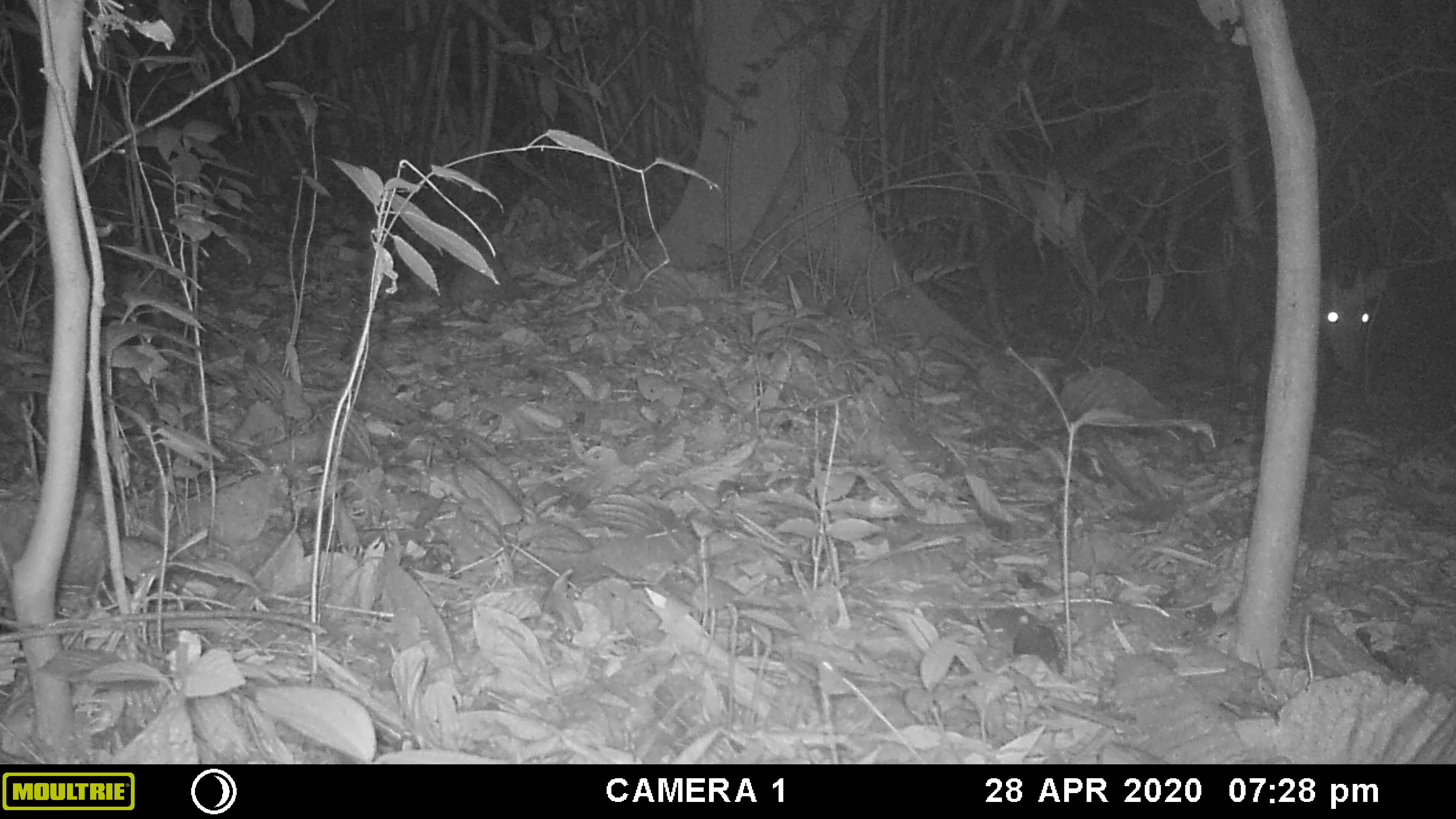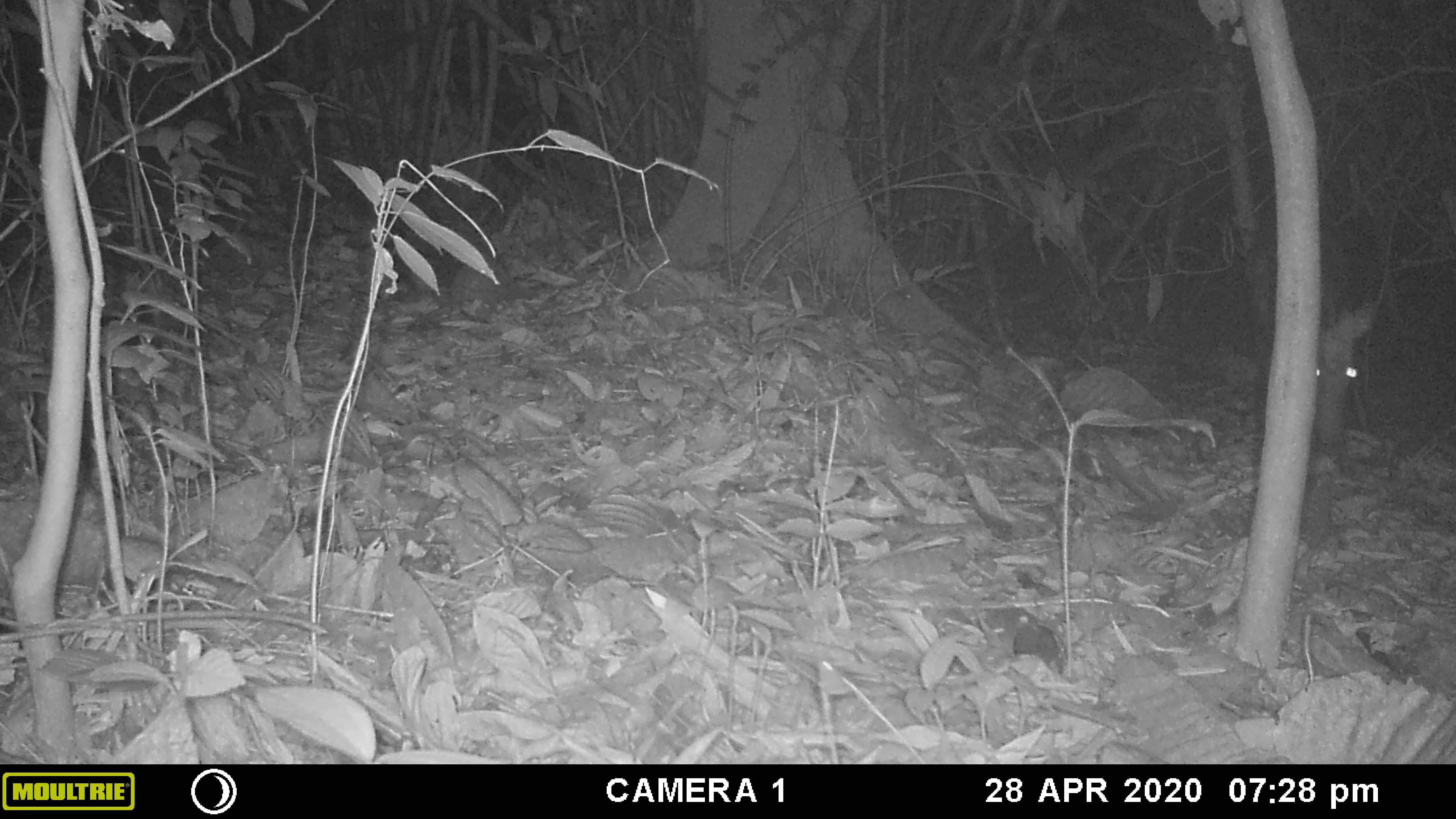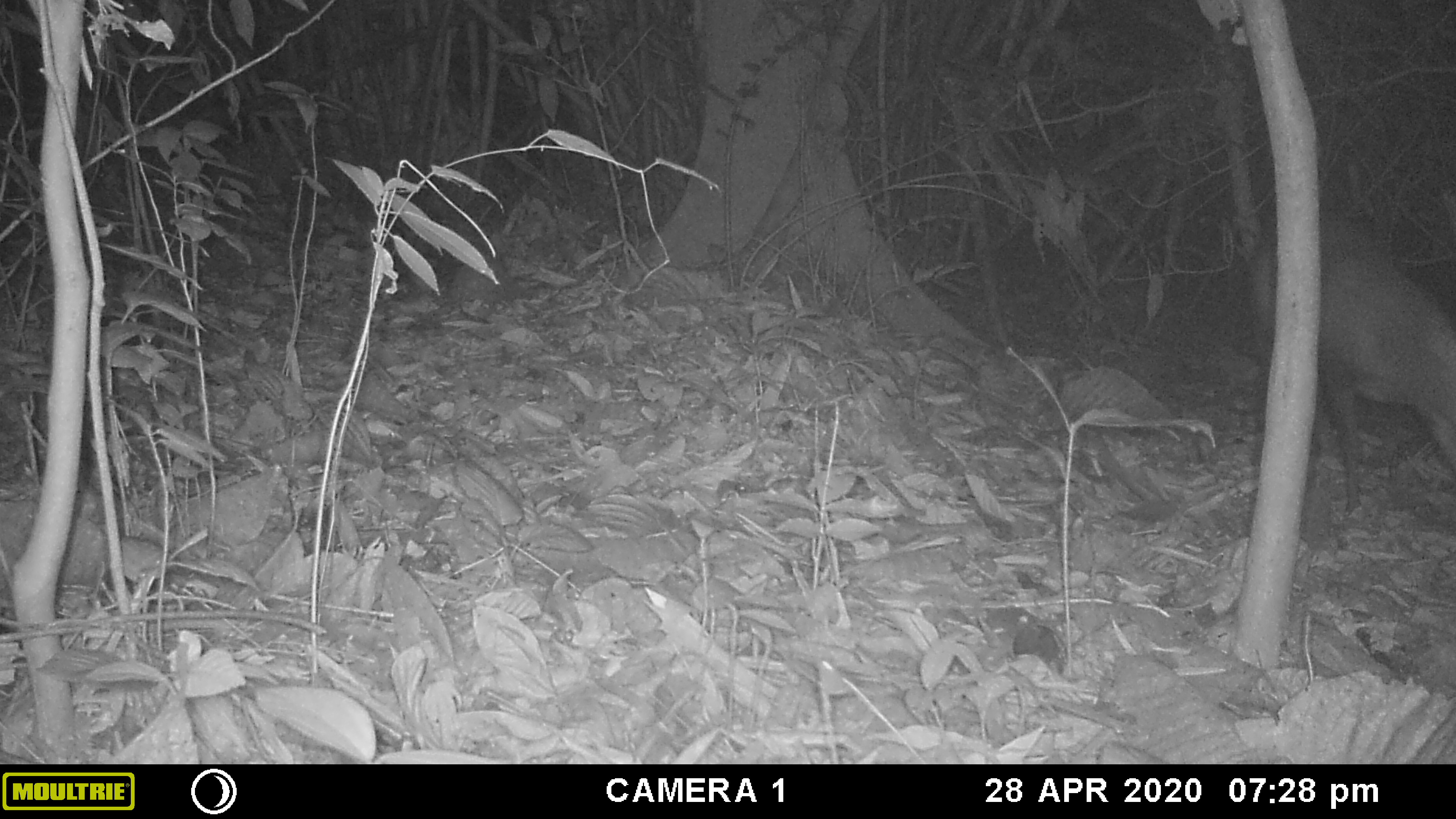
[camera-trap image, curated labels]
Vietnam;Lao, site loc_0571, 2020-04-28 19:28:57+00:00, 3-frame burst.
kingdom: Animalia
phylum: Chordata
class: Mammalia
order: Artiodactyla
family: Cervidae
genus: Muntiacus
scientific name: Muntiacus rooseveltorum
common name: roosevelt's muntjac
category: roosevelts muntjac group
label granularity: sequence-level